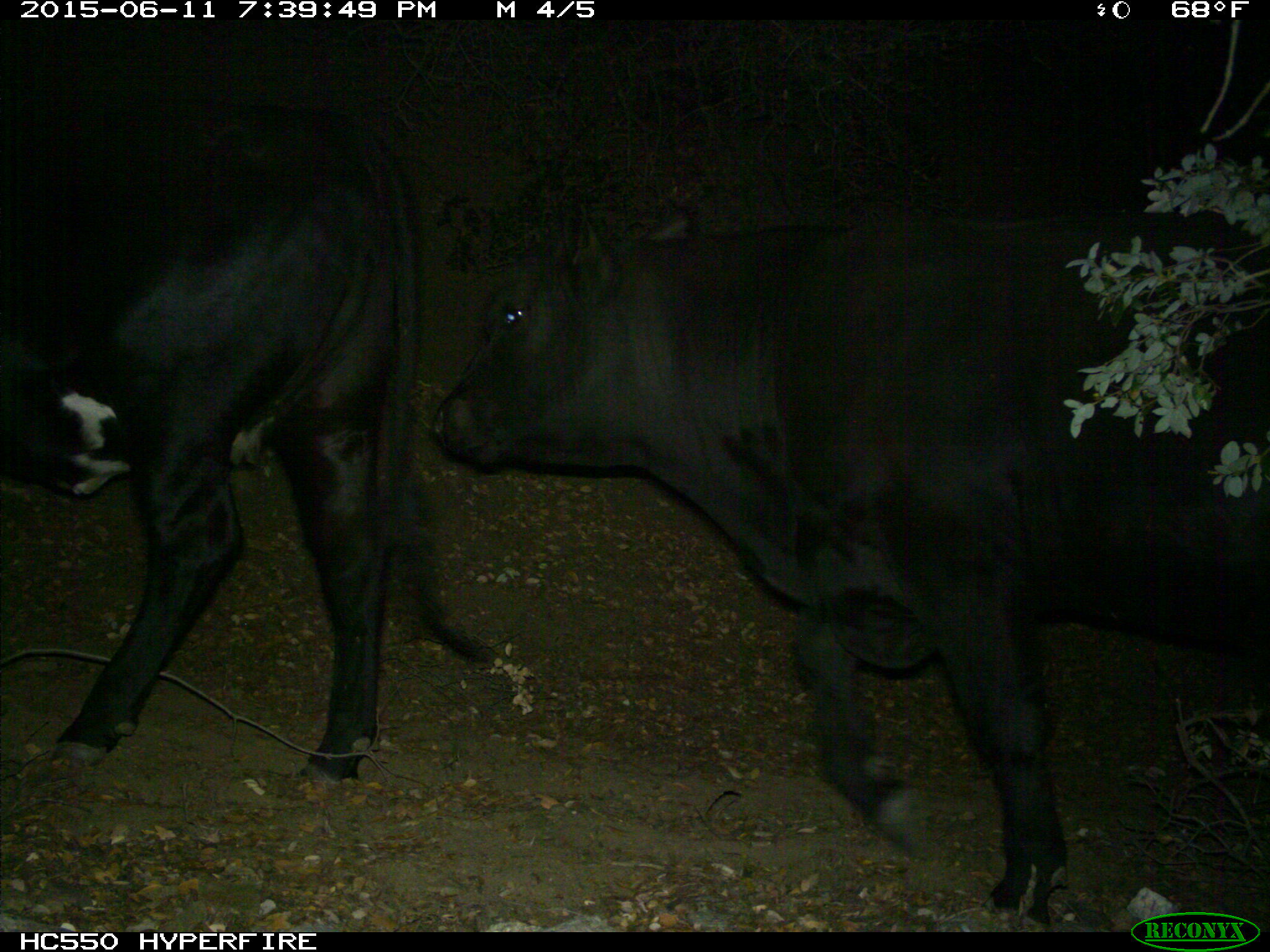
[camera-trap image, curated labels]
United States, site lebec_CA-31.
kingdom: Animalia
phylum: Chordata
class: Mammalia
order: Artiodactyla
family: Bovidae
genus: Bos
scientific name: Bos taurus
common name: domestic cow